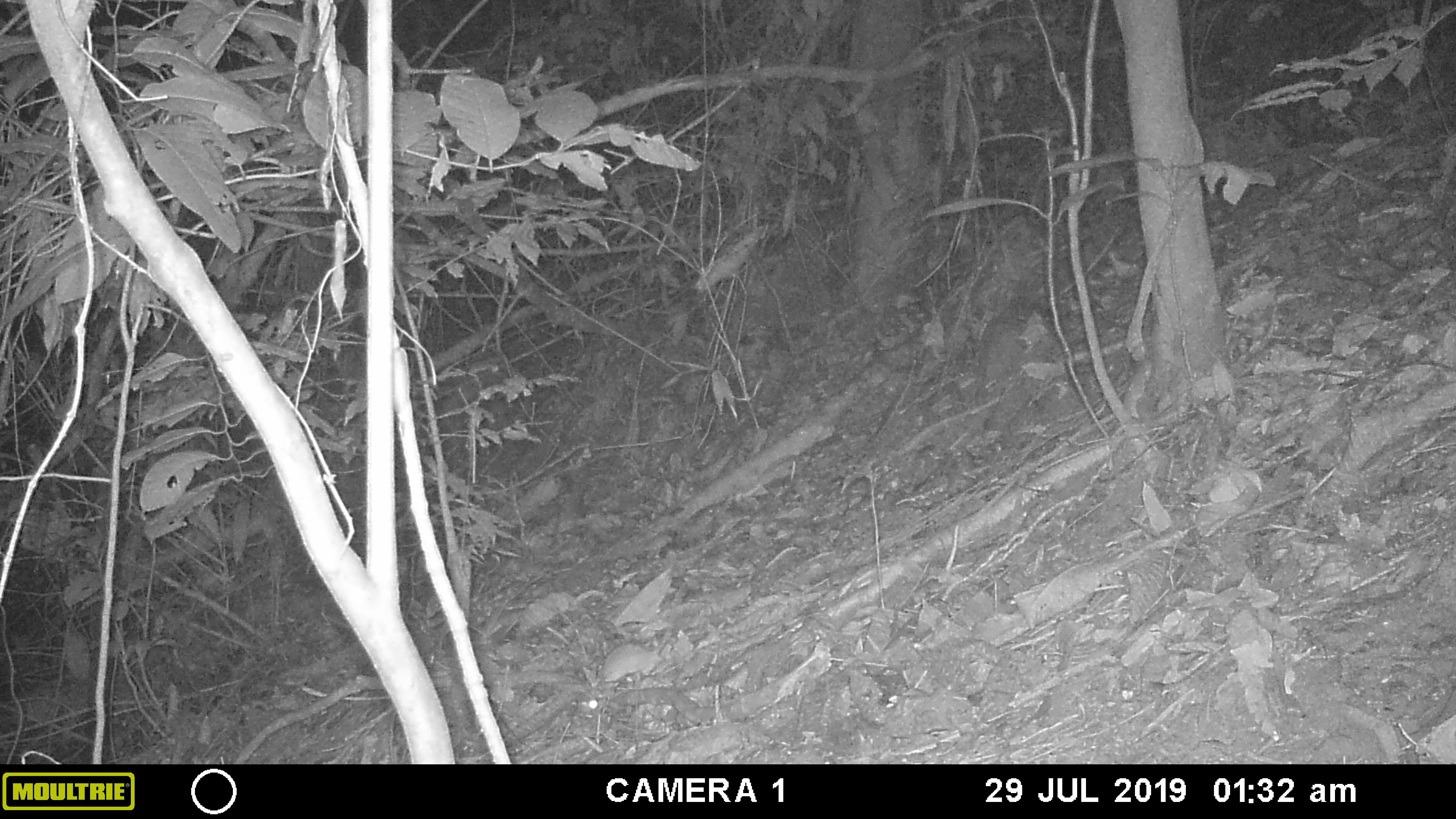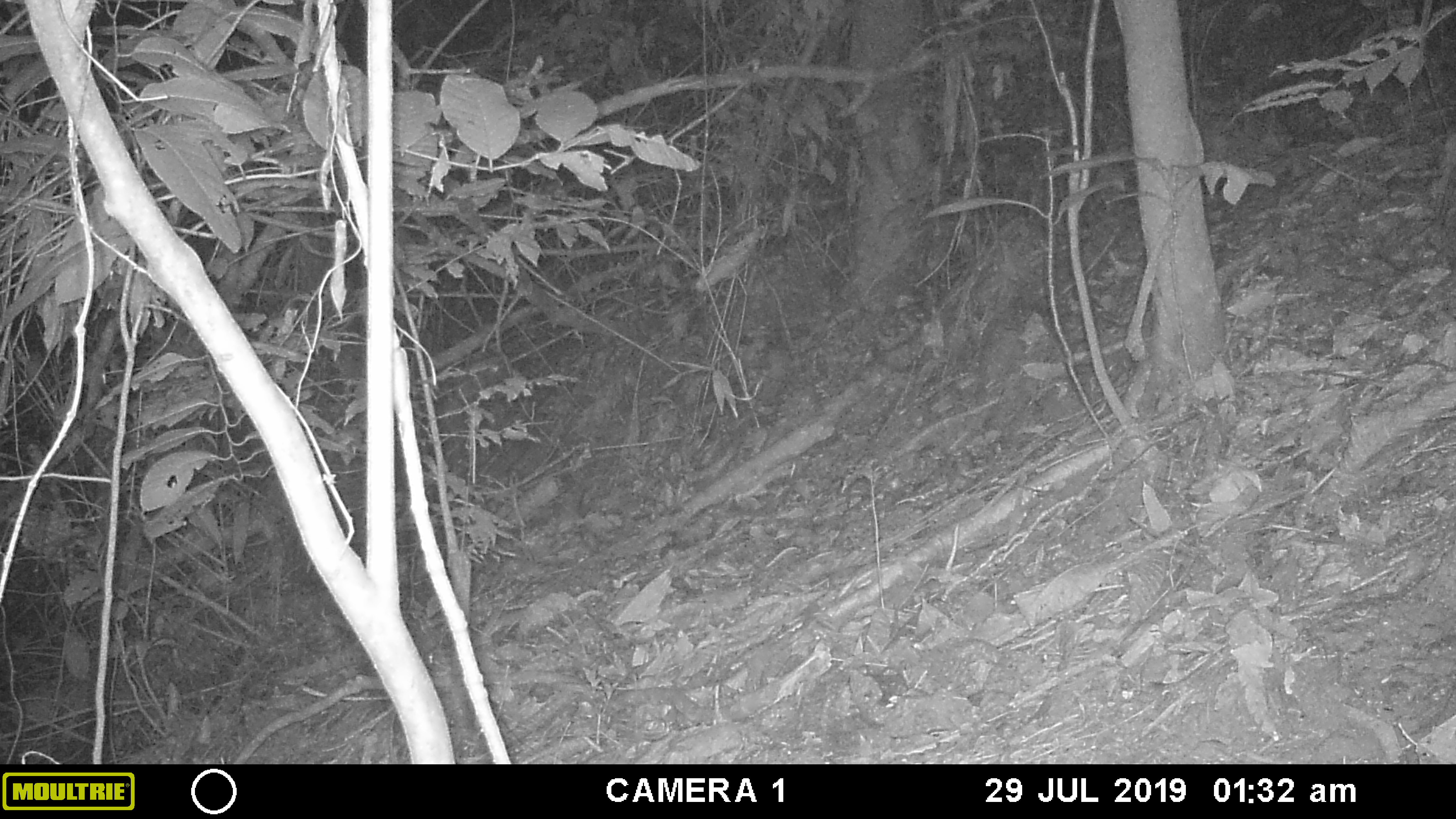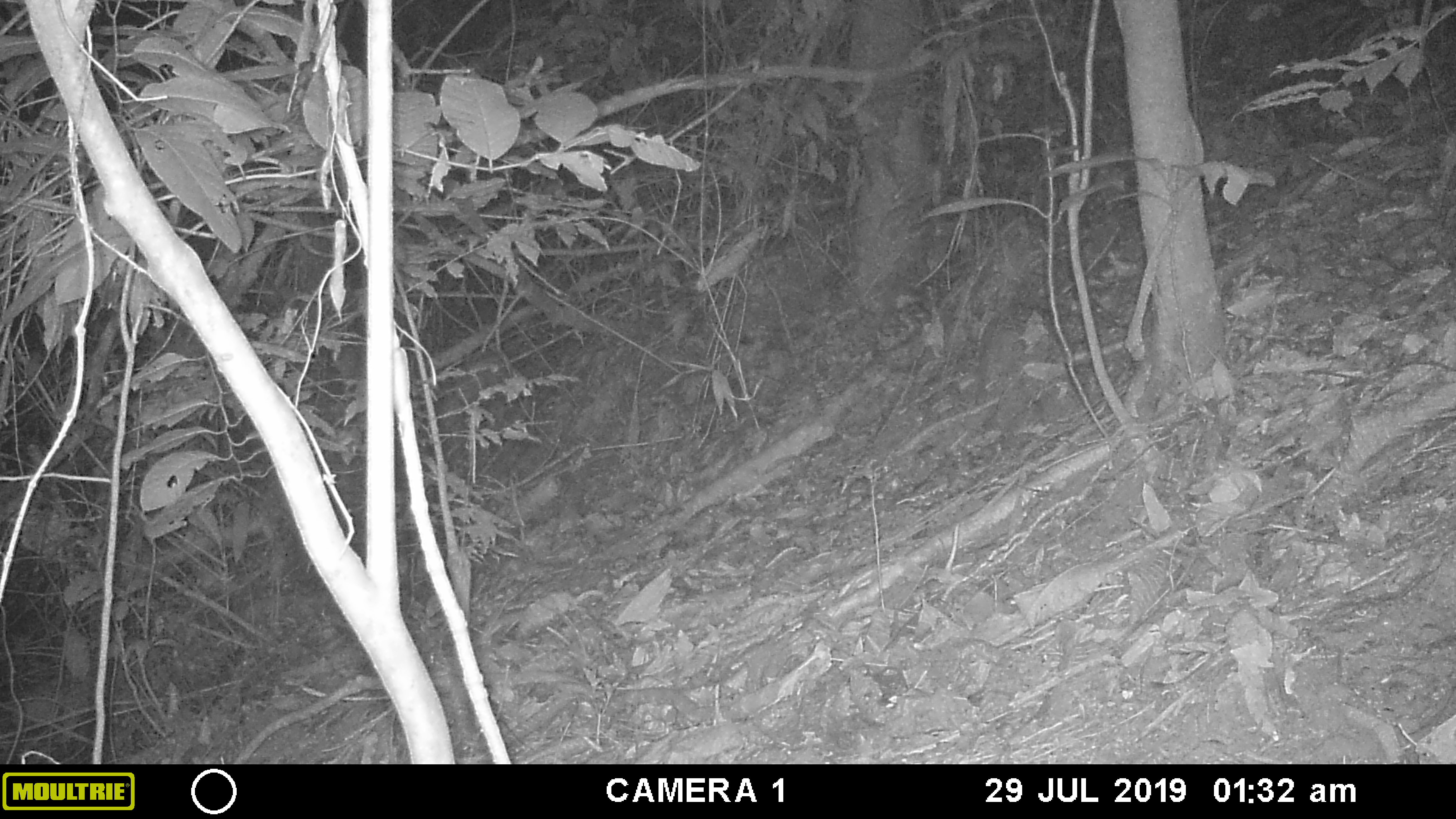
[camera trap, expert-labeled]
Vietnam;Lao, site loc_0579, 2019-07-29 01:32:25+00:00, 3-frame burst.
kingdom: Animalia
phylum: Chordata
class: Mammalia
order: Rodentia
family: Muridae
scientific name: Muridae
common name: old-world mice and rats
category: unidentified murid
Unidentified murid (old-world mice and rats) (Muridae). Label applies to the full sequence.